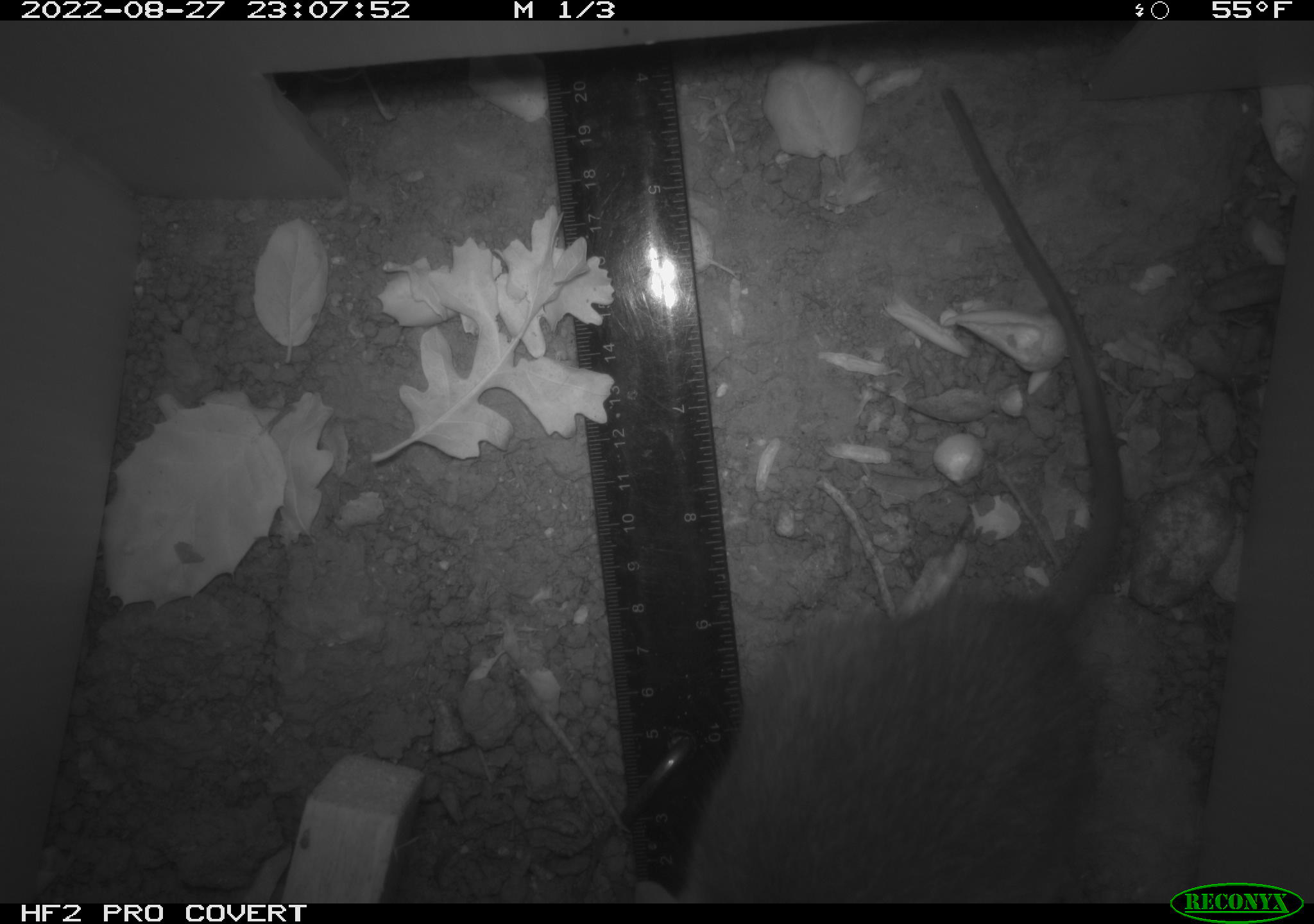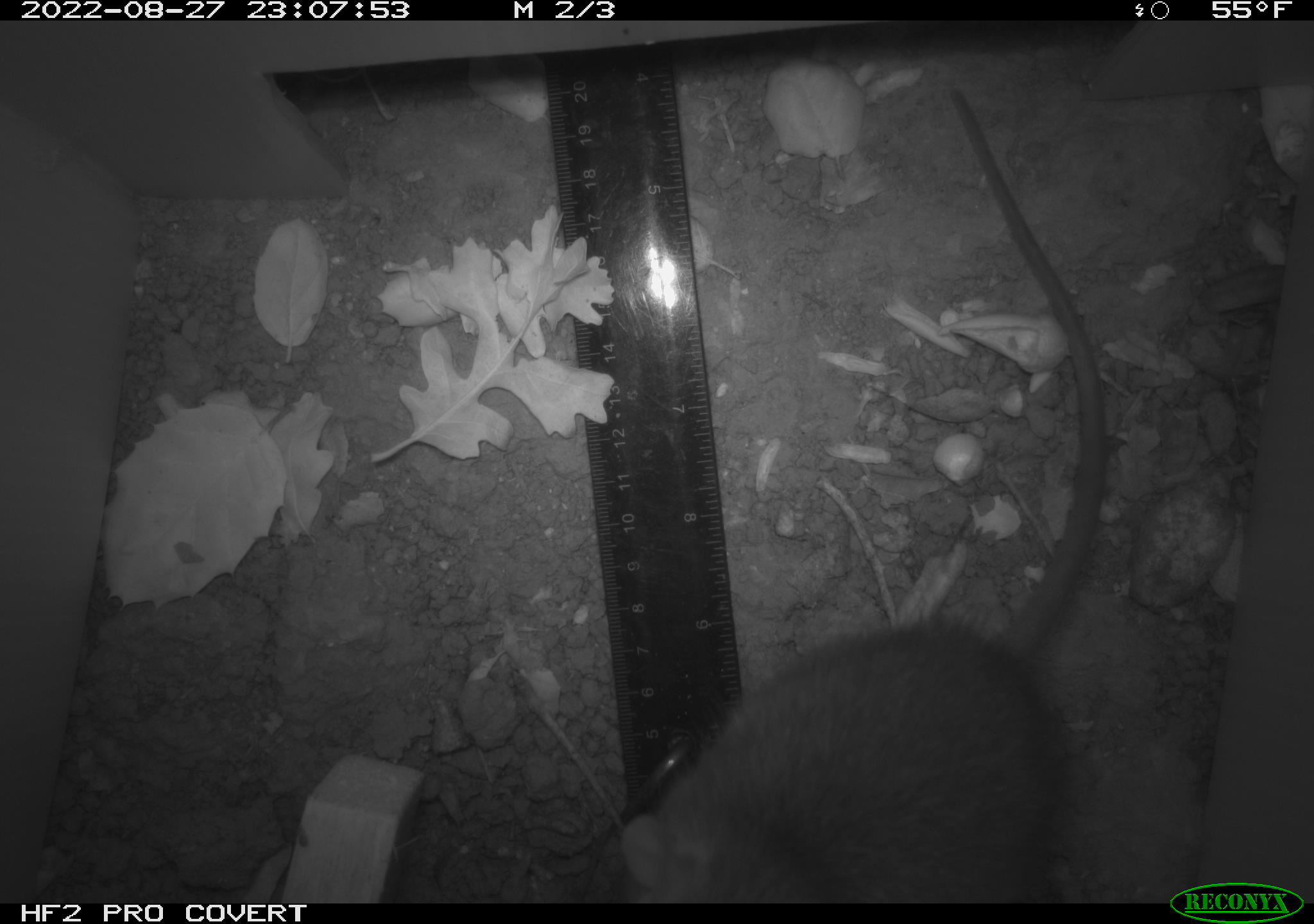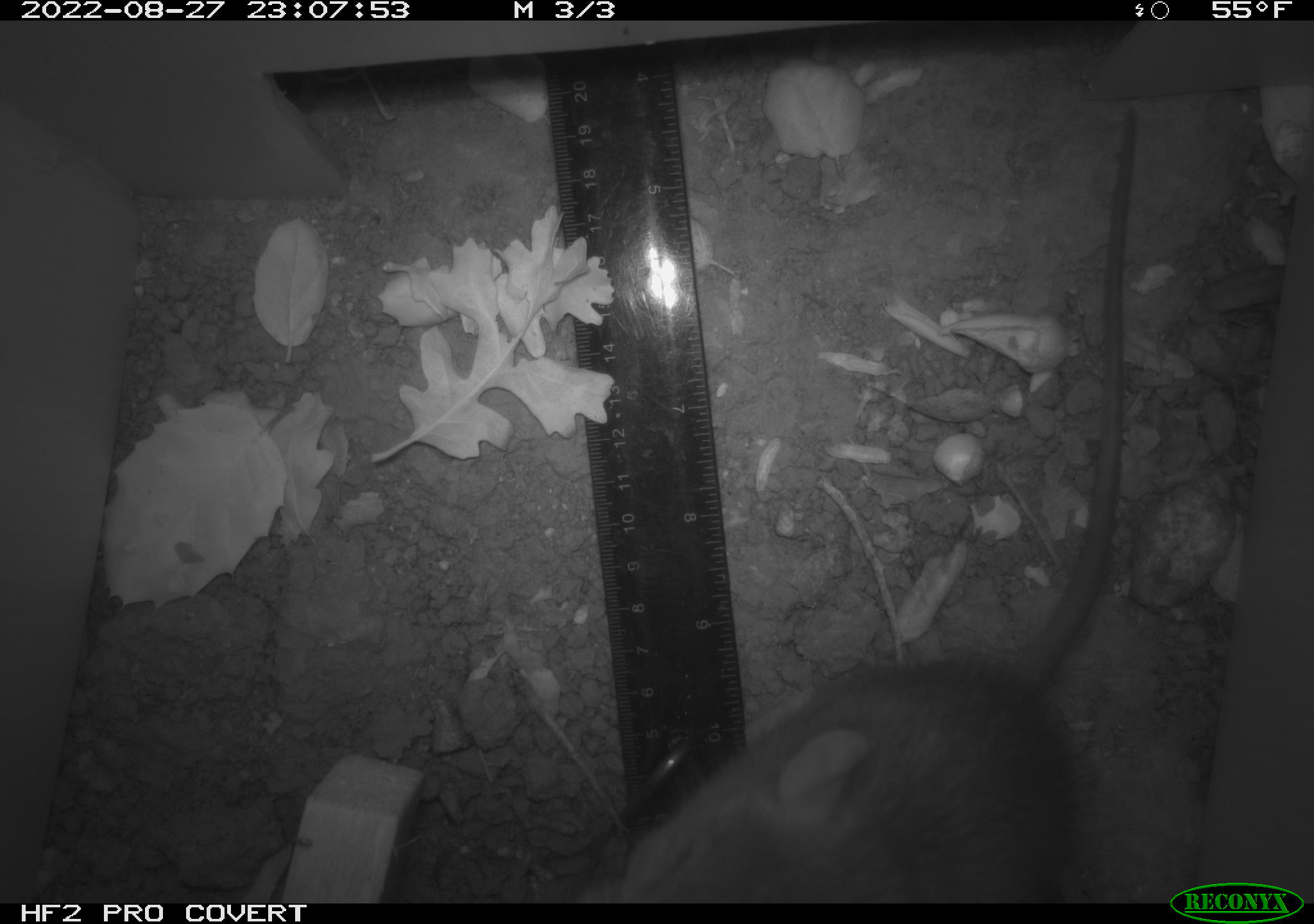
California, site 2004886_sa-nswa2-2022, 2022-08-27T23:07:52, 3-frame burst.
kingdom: Animalia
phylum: Chordata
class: Mammalia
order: Rodentia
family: Muridae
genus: Rattus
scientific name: Rattus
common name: rat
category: rattus species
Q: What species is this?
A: Rattus species (rat) (Rattus).